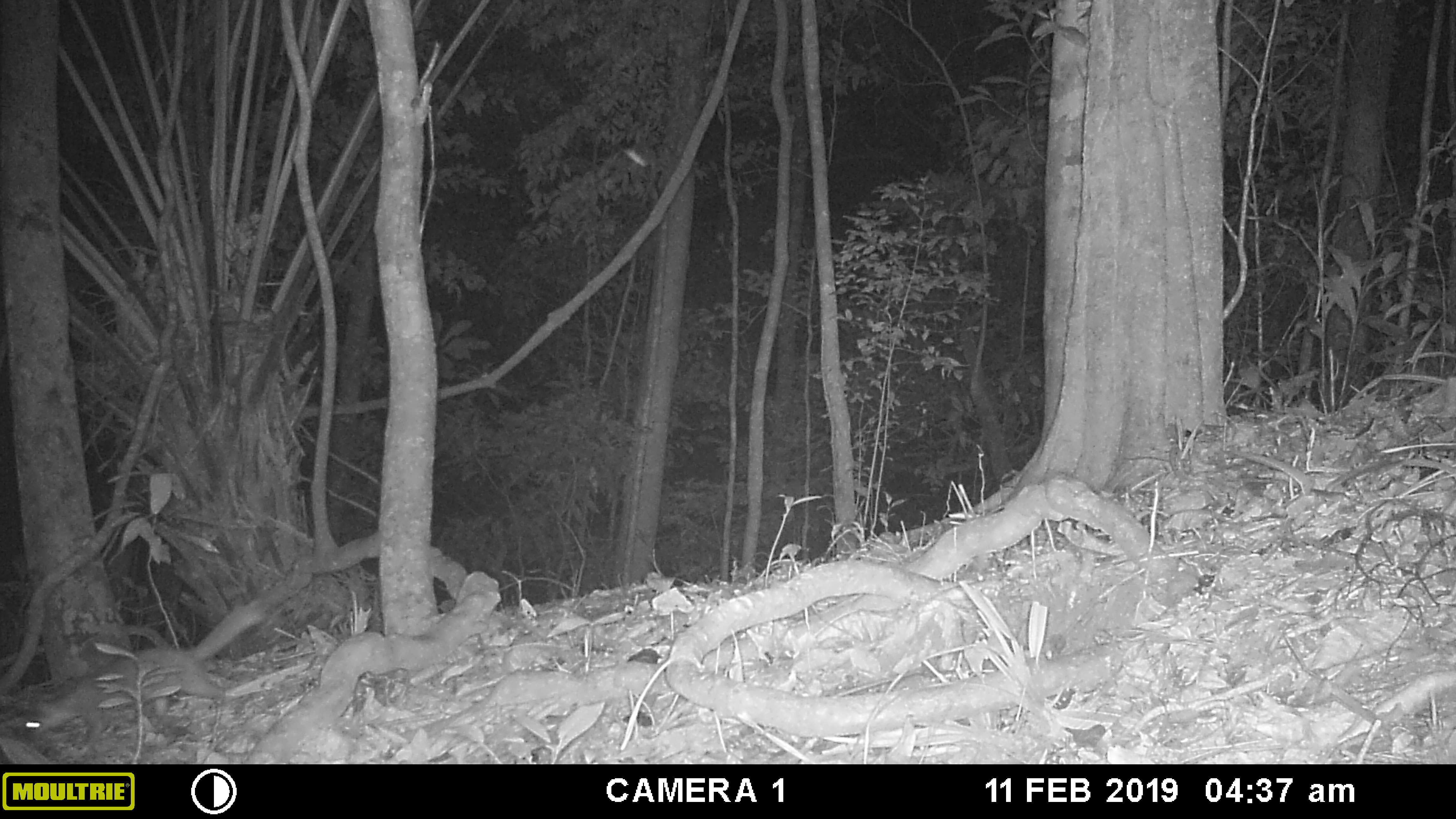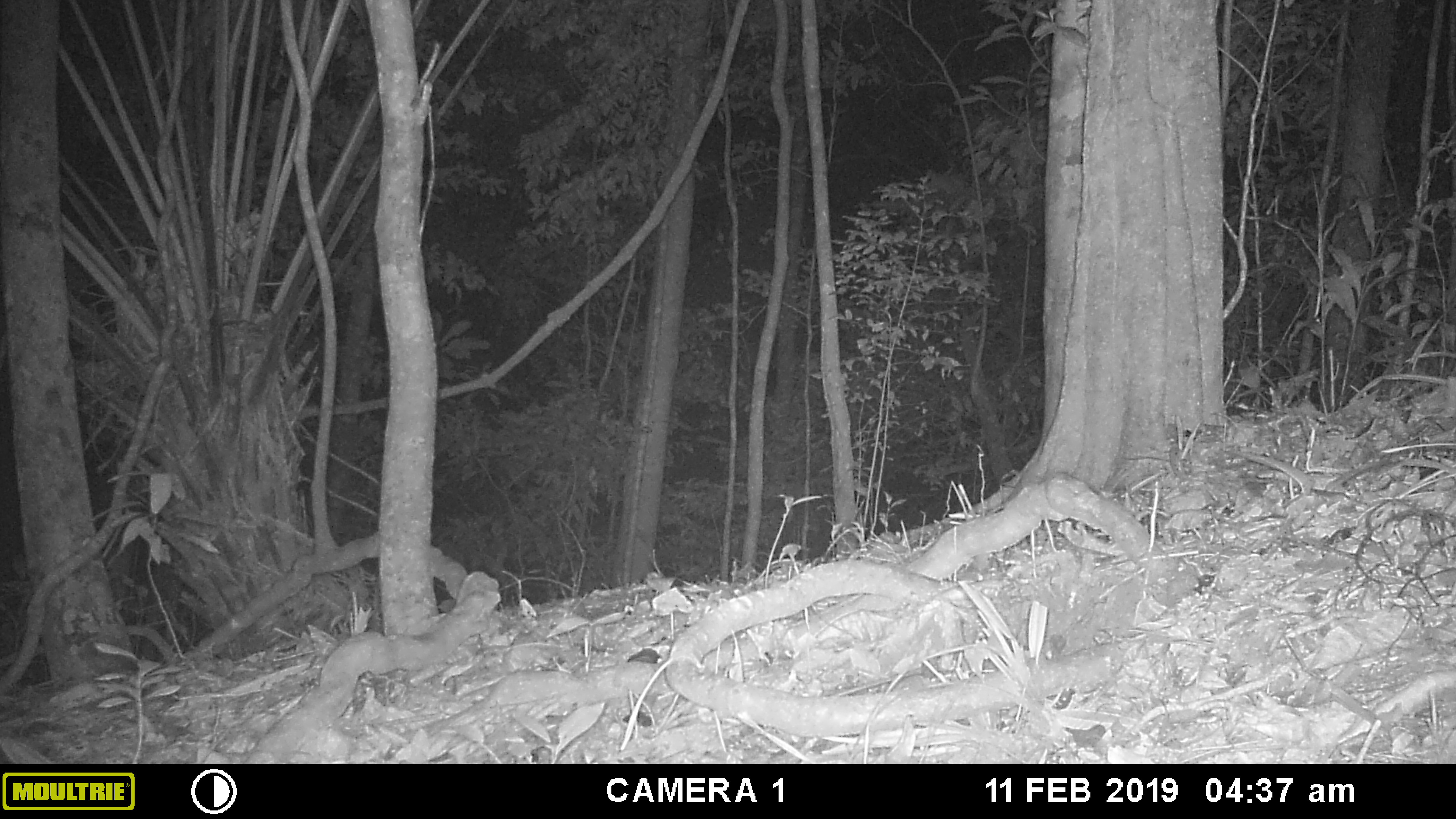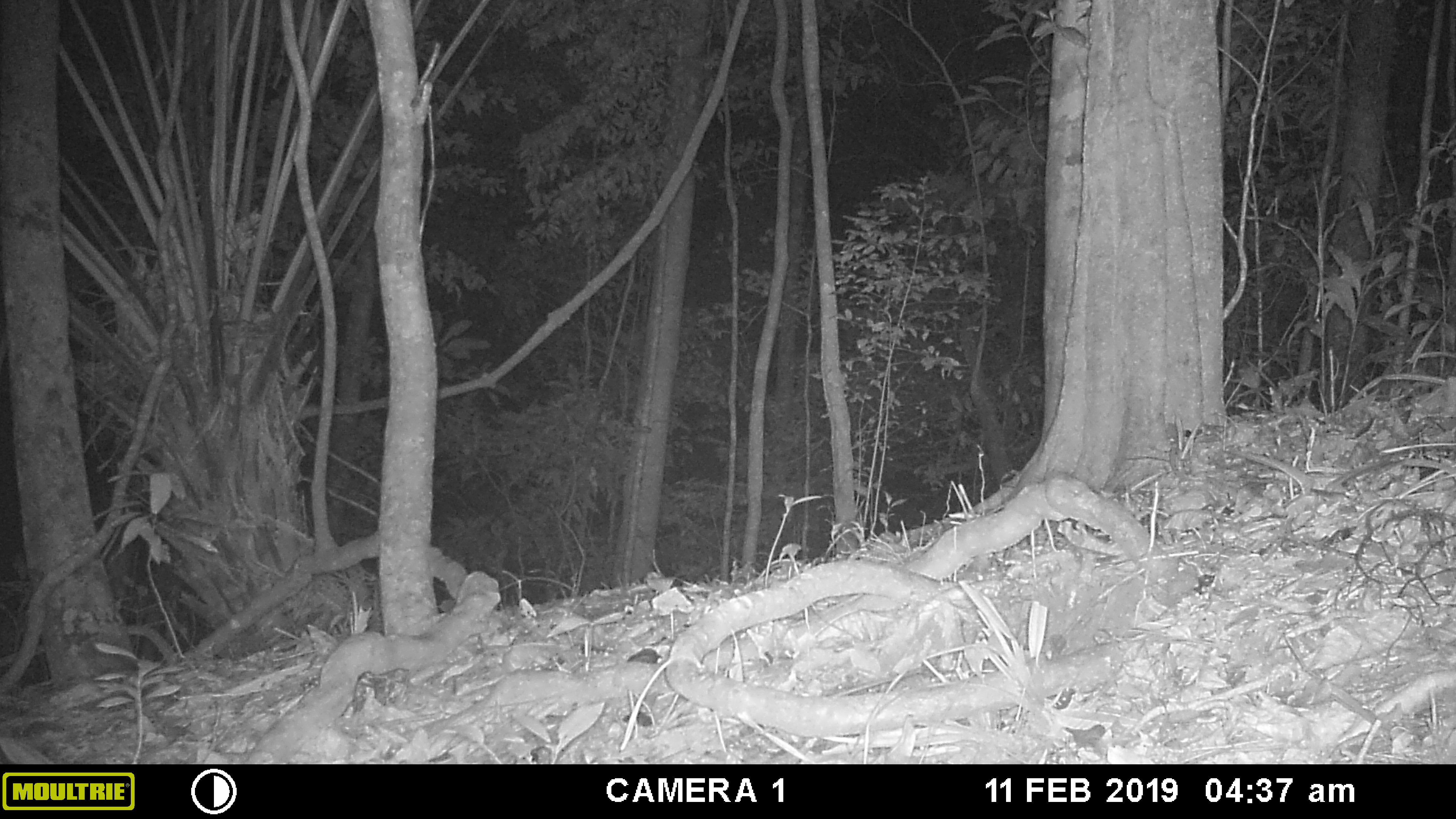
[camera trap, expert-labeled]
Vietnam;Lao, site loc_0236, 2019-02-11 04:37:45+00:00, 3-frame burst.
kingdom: Animalia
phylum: Chordata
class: Mammalia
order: Carnivora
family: Mustelidae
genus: Melogale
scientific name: Melogale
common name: ferret badger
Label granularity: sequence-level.